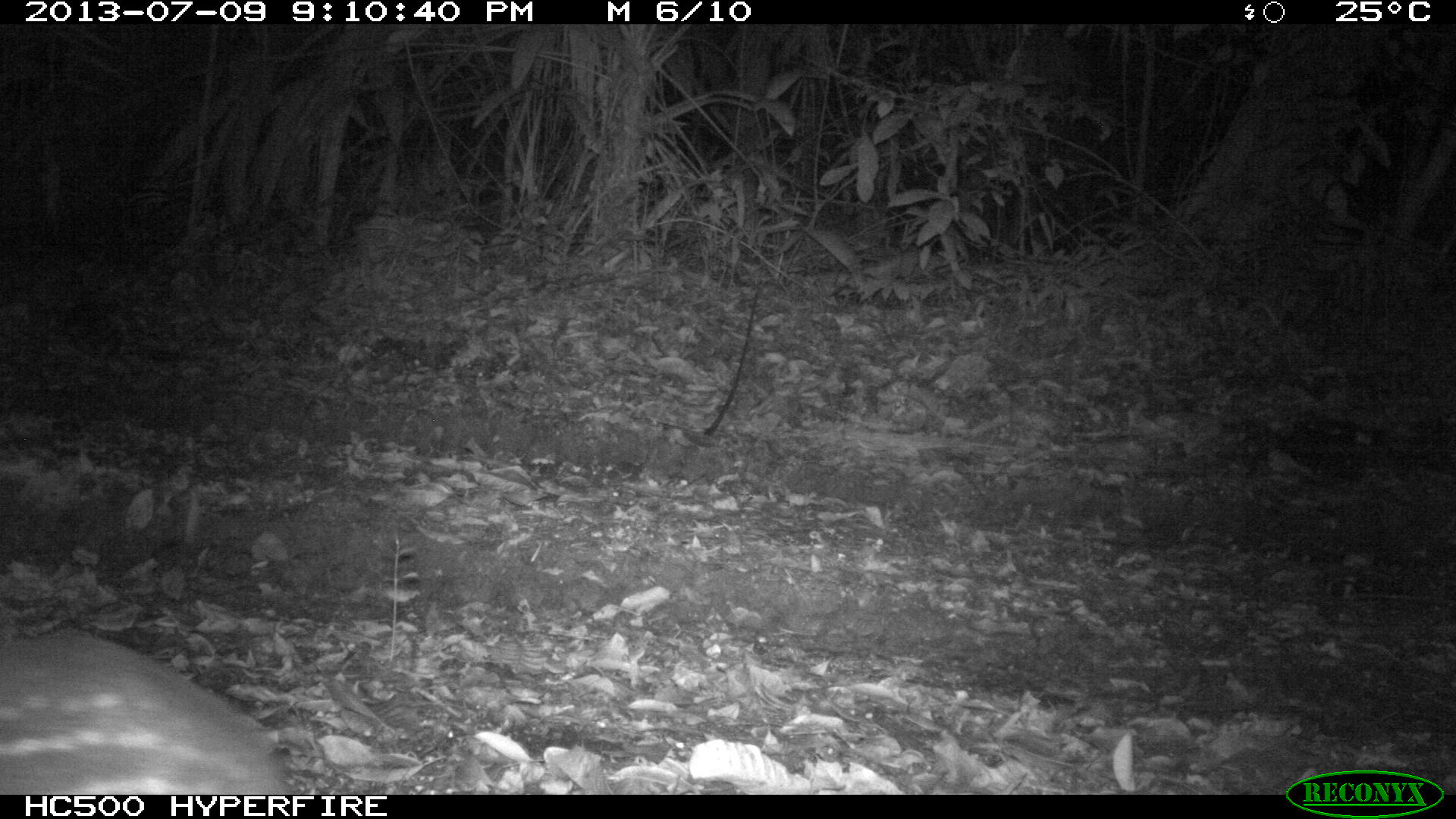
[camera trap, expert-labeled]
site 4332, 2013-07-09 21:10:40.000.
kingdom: Animalia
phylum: Chordata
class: Mammalia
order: Rodentia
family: Cuniculidae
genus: Cuniculus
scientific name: Cuniculus paca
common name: lowland paca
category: agouti paca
Agouti paca (lowland paca) (Cuniculus paca), count 1.